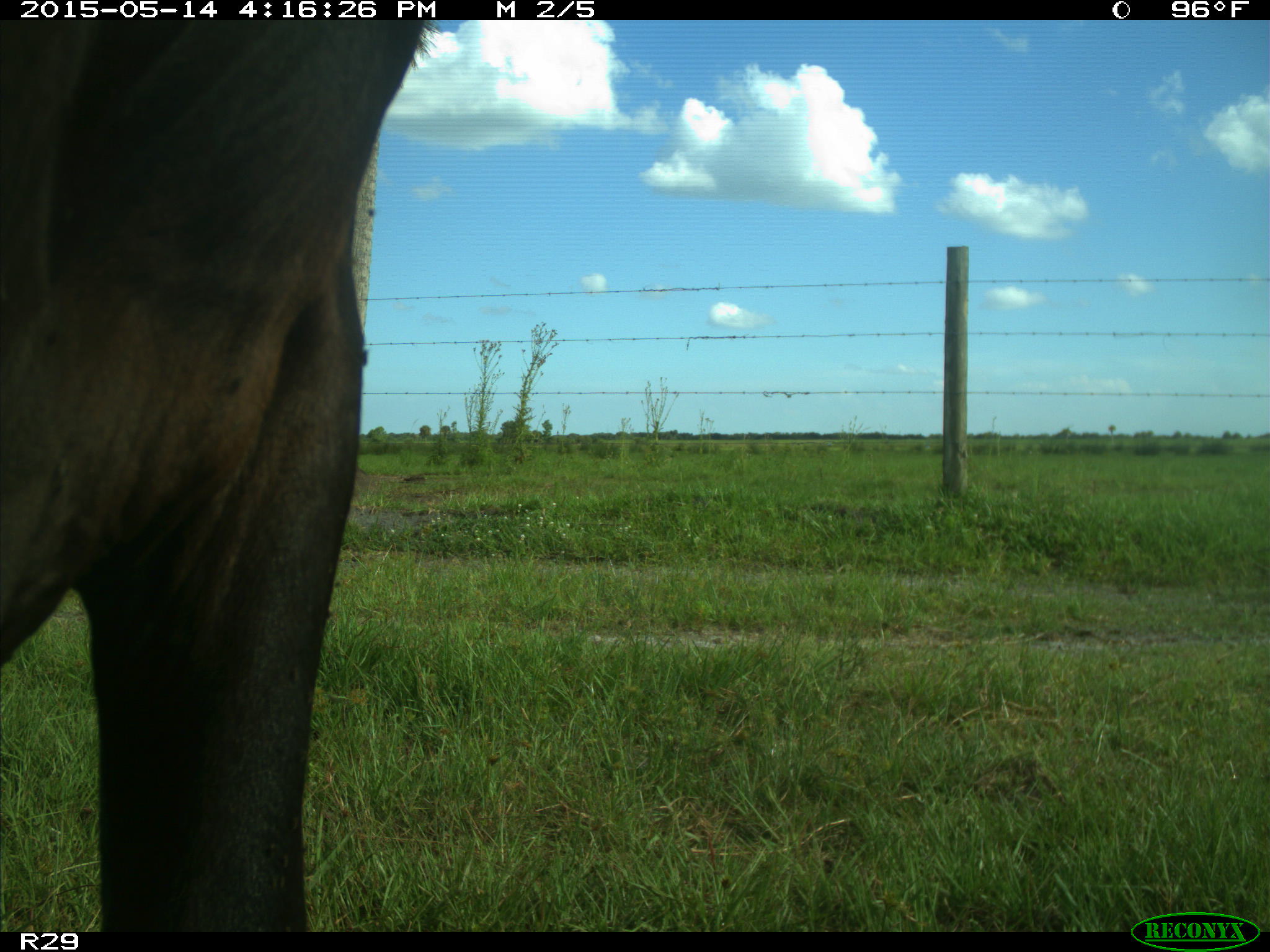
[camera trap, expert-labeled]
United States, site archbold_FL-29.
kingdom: Animalia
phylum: Chordata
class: Mammalia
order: Artiodactyla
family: Bovidae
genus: Bos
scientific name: Bos taurus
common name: domestic cow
Bos taurus (domestic cow).